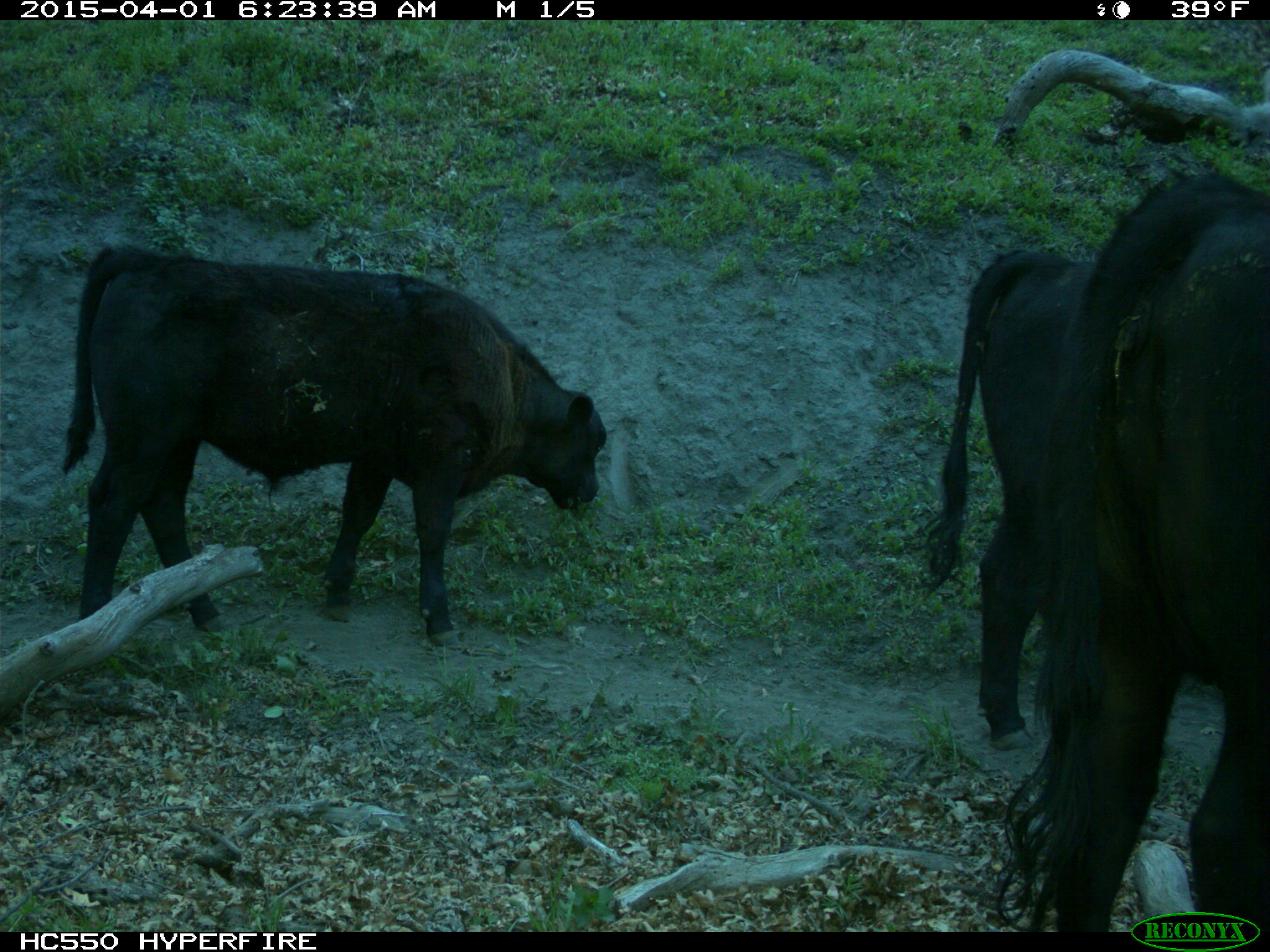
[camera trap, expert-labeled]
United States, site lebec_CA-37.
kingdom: Animalia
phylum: Chordata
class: Mammalia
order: Artiodactyla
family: Bovidae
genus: Bos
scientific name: Bos taurus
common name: domestic cow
Bos taurus (domestic cow).